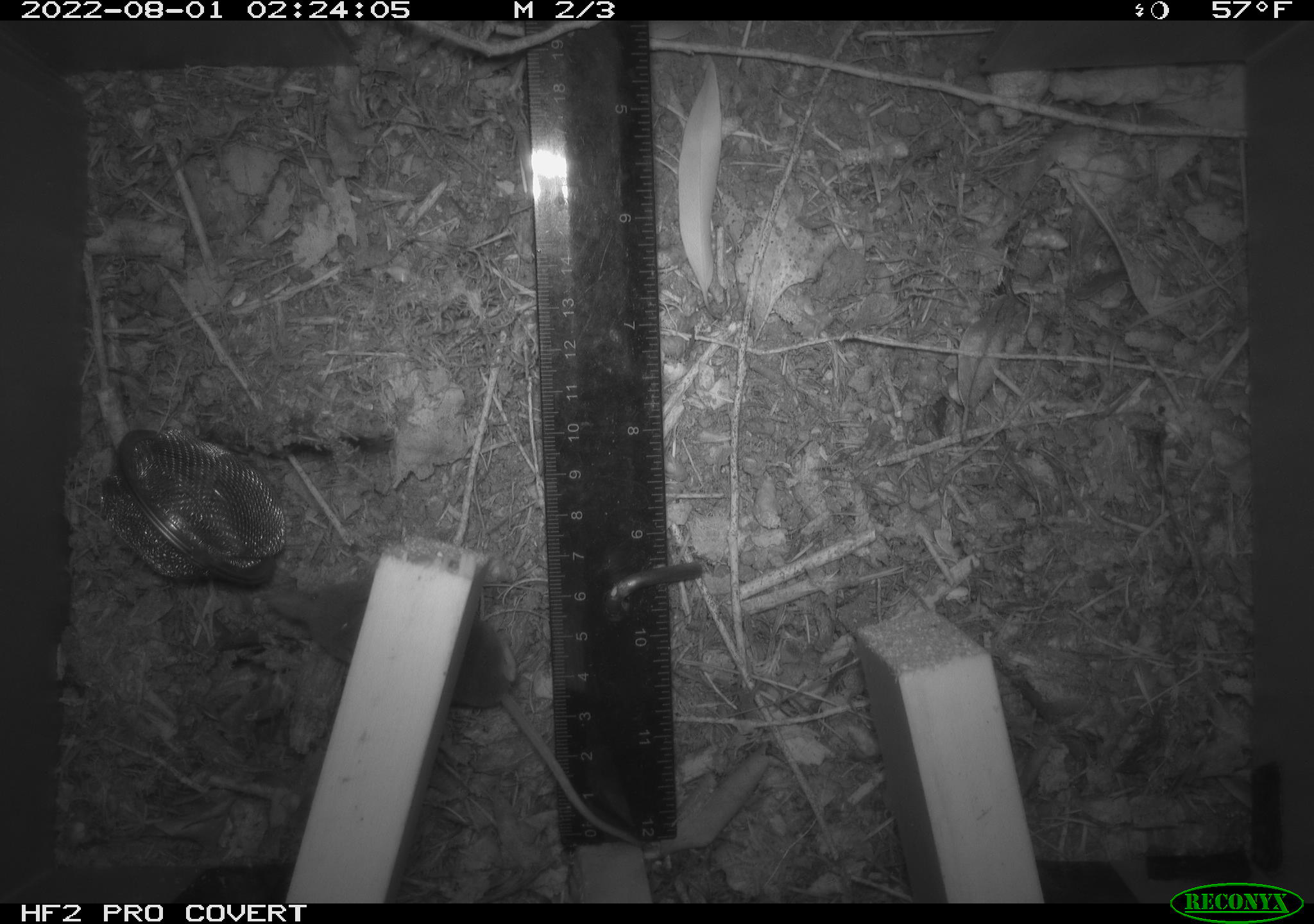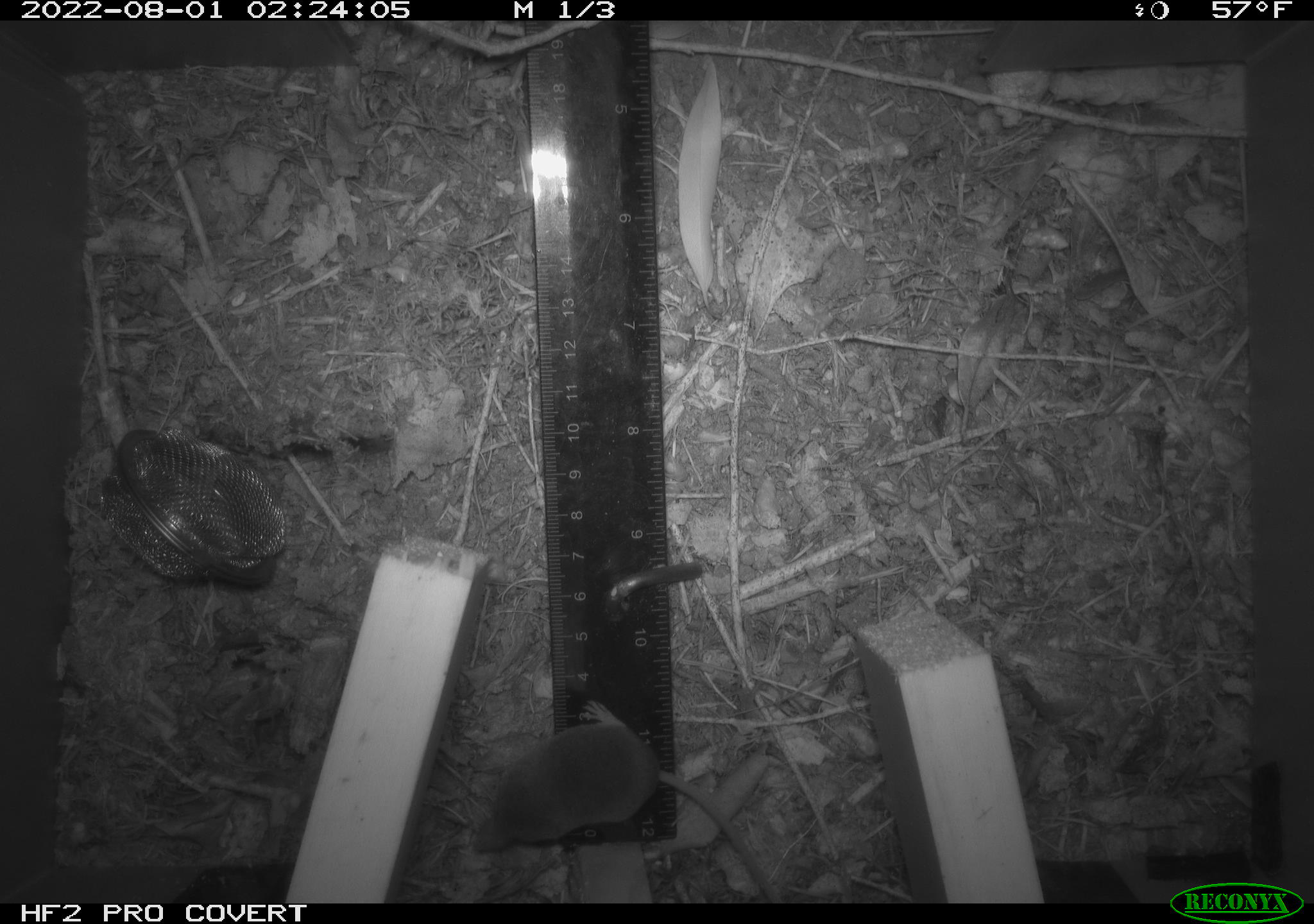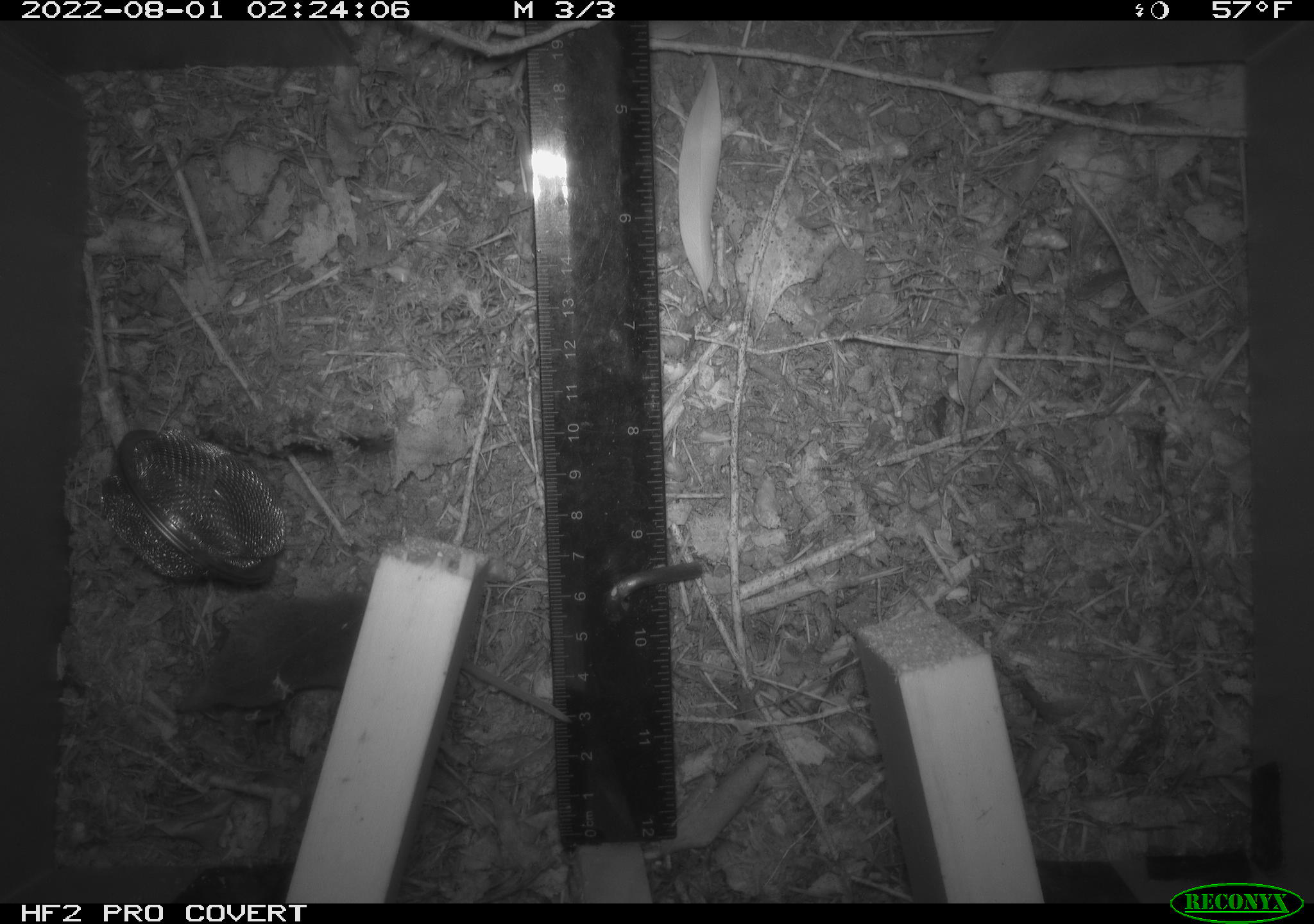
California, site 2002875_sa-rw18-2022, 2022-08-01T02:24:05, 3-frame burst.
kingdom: Animalia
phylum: Chordata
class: Mammalia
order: Eulipotyphla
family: Soricidae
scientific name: Soricidae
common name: shrews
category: soricidae family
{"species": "soricidae family (shrews) (Soricidae)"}